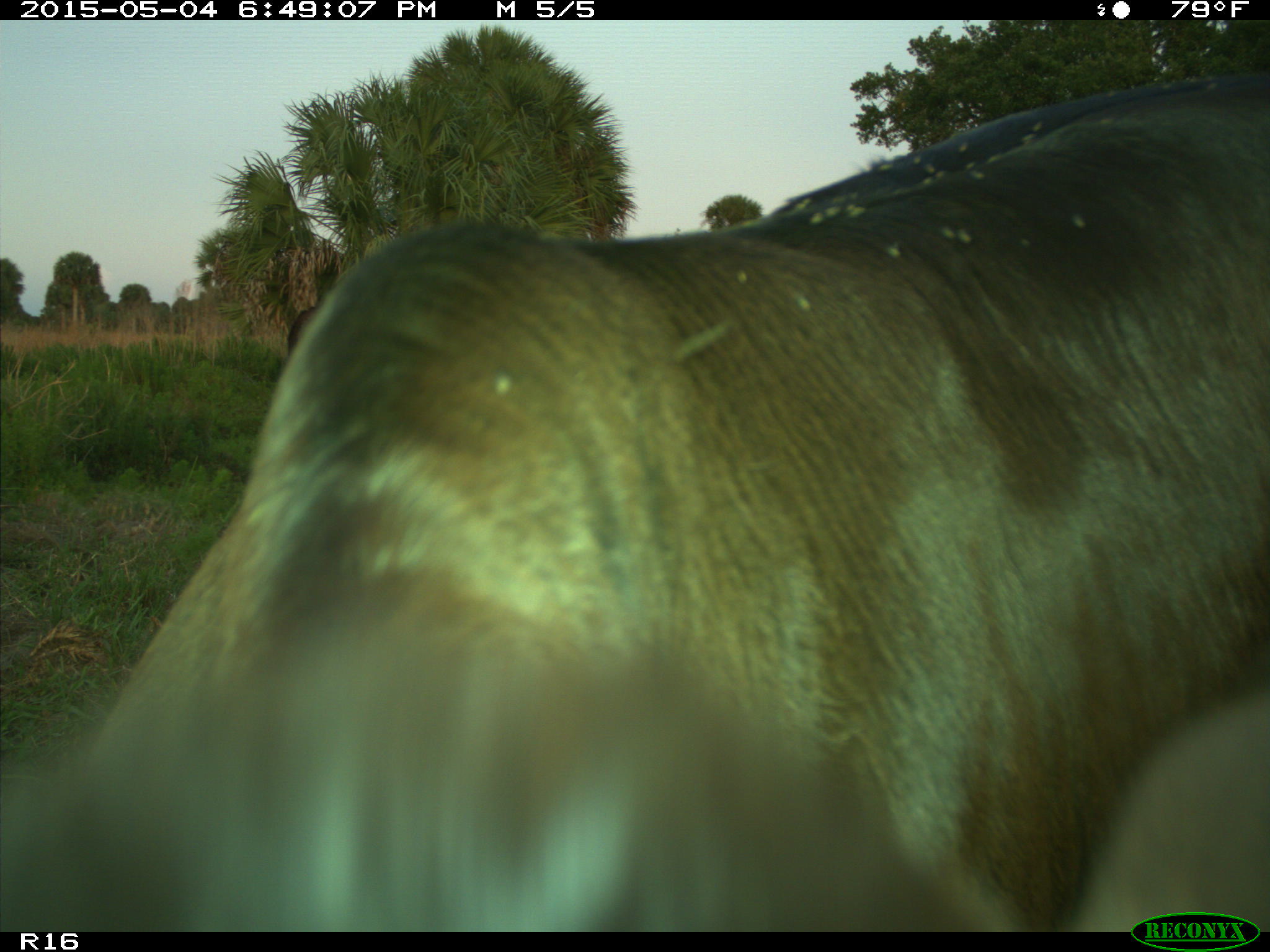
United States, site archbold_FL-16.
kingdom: Animalia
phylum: Chordata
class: Mammalia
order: Artiodactyla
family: Bovidae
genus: Bos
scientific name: Bos taurus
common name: domestic cow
Bos taurus (domestic cow).